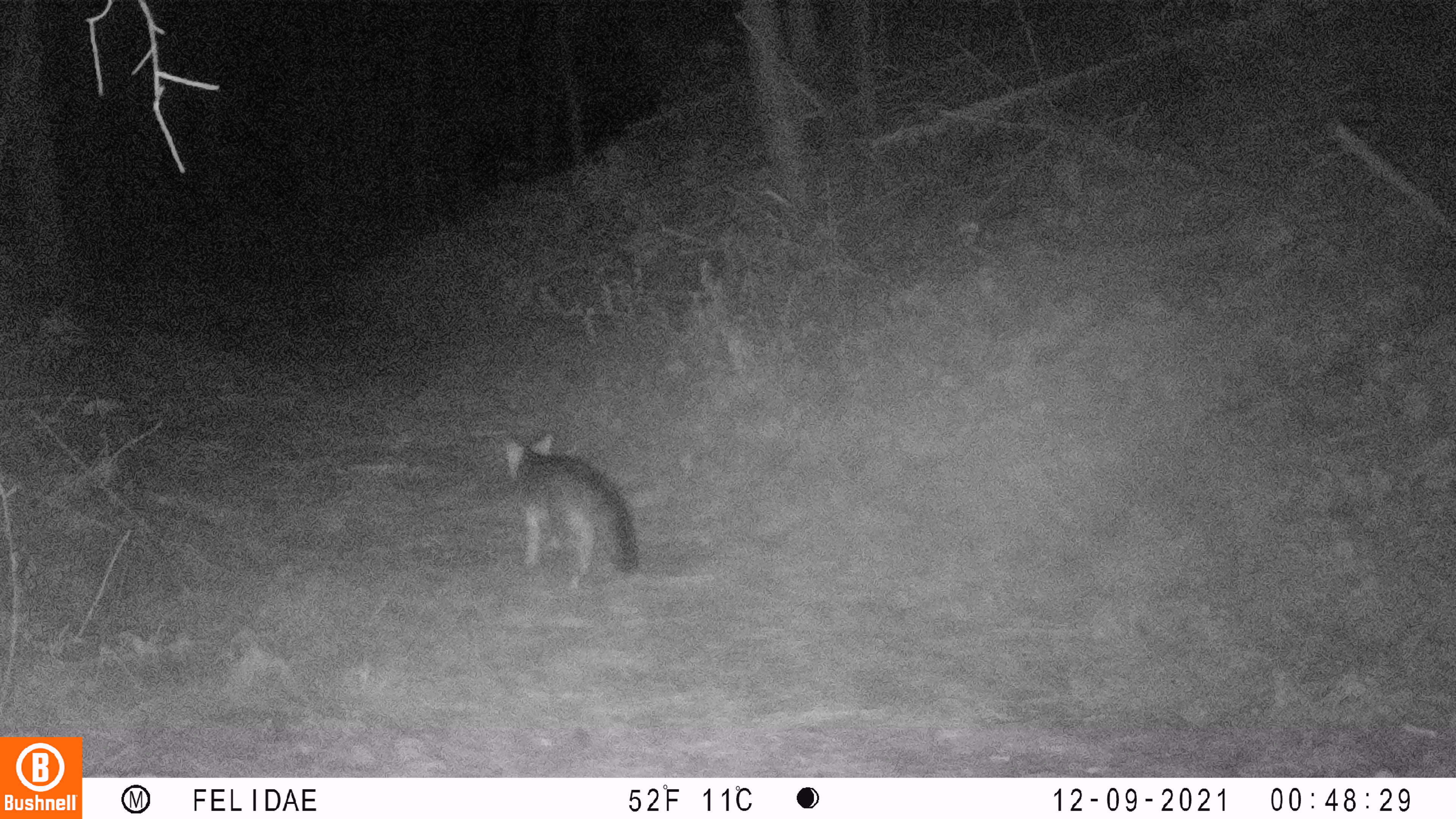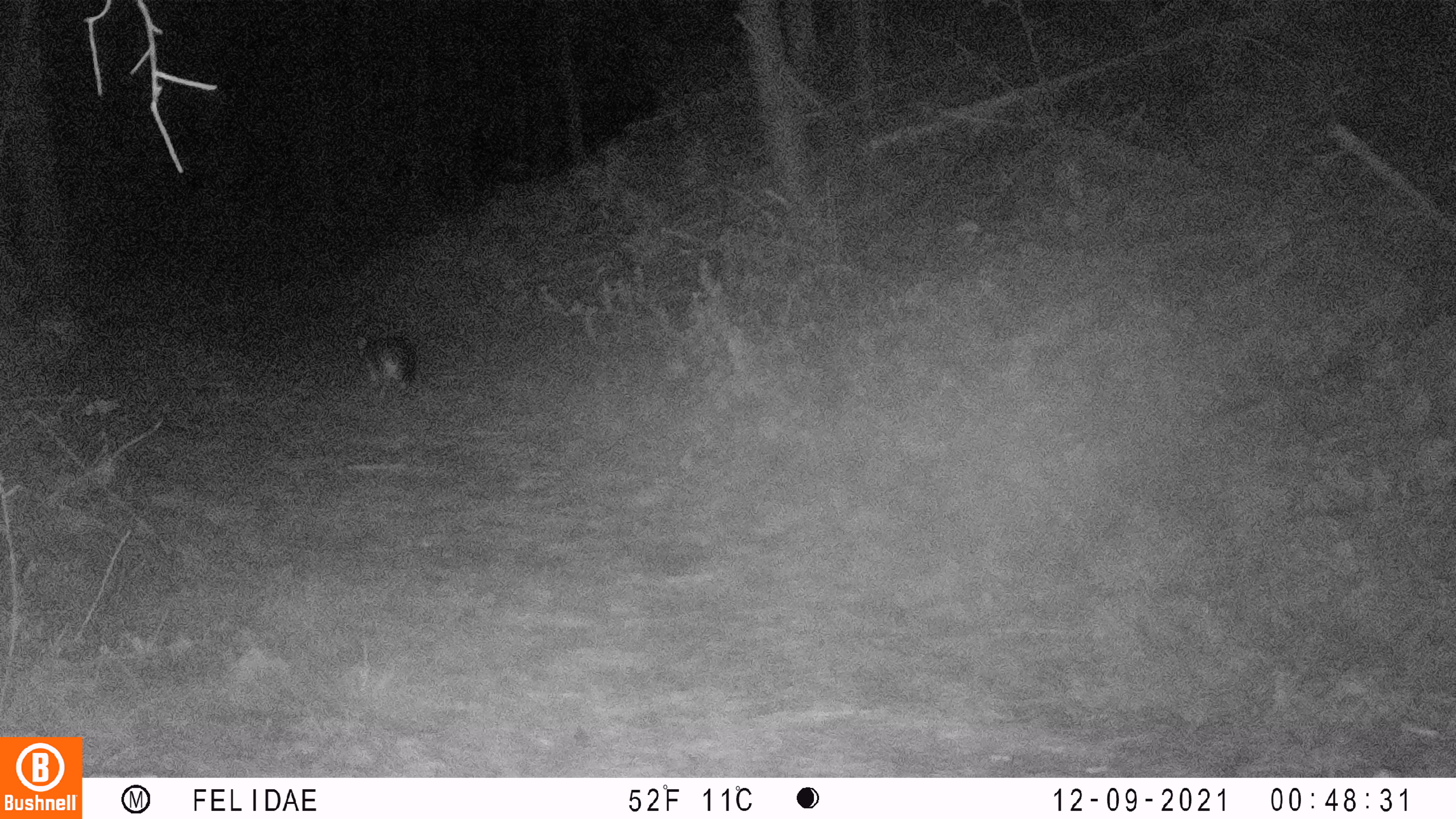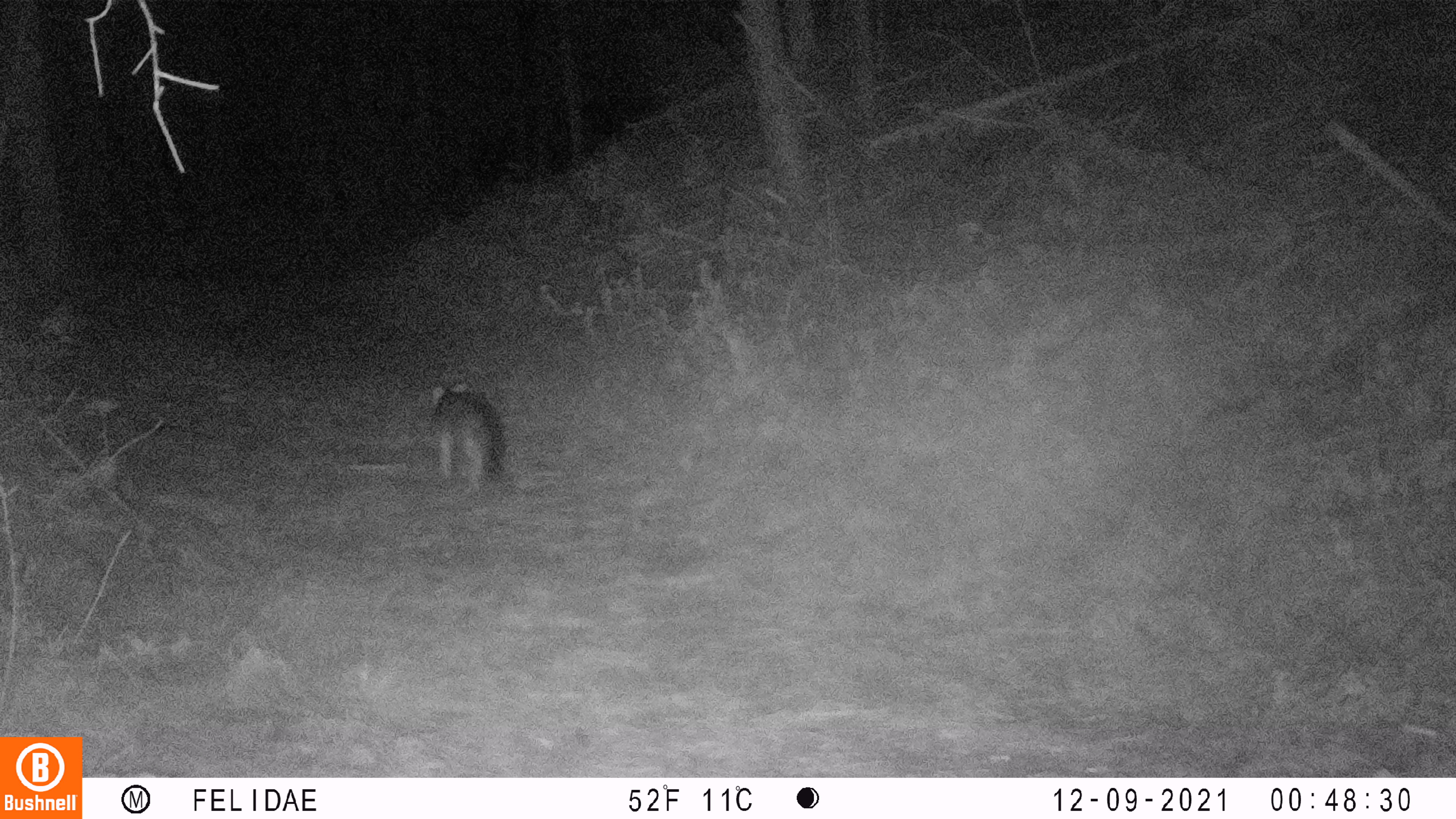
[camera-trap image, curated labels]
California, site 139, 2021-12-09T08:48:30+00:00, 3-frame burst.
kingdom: Animalia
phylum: Chordata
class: Mammalia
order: Carnivora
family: Canidae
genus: Urocyon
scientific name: Urocyon cinereoargenteus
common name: gray fox